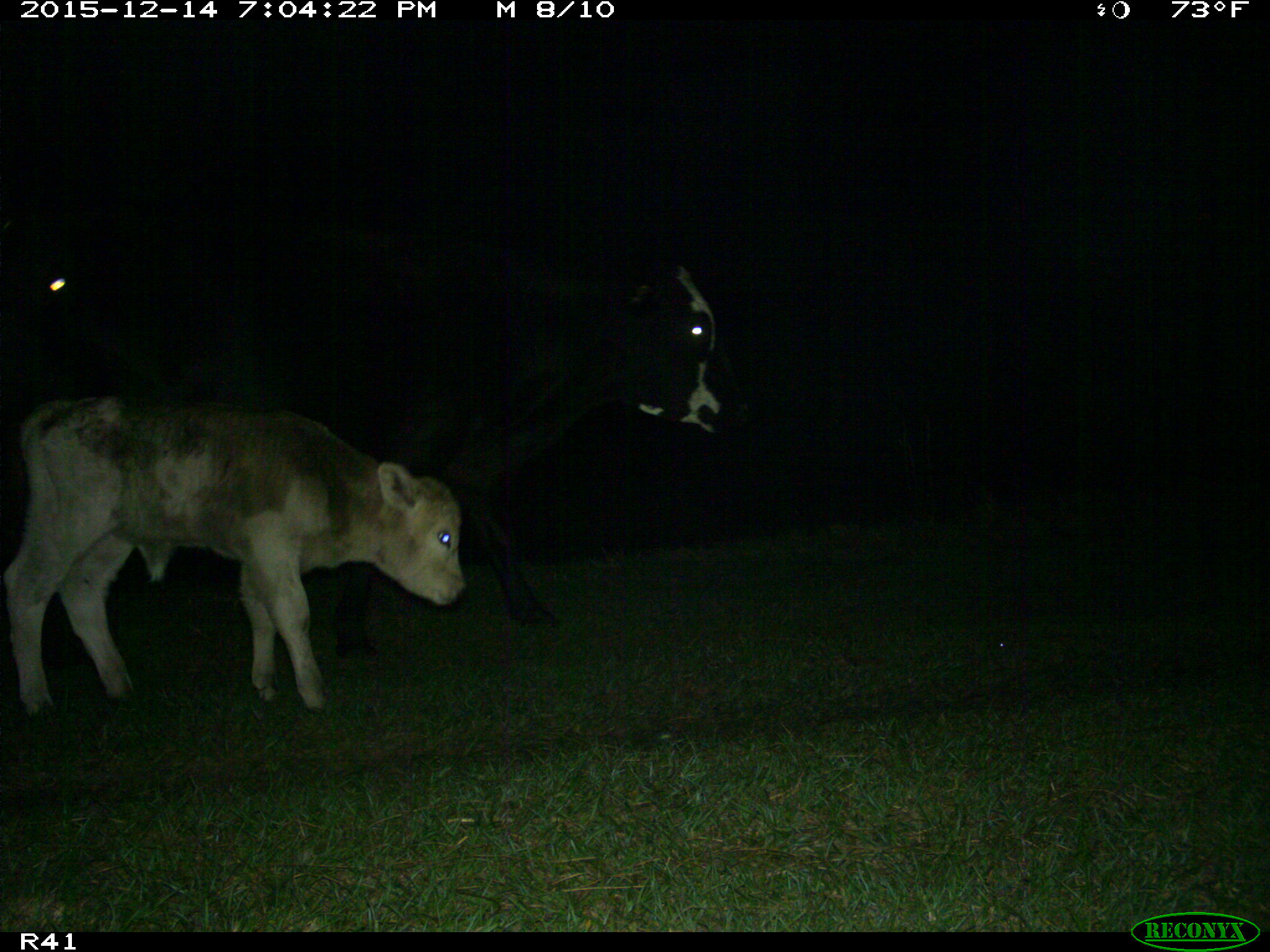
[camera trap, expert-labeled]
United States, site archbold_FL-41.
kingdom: Animalia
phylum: Chordata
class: Mammalia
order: Artiodactyla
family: Bovidae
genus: Bos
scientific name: Bos taurus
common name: domestic cow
Bos taurus (domestic cow).